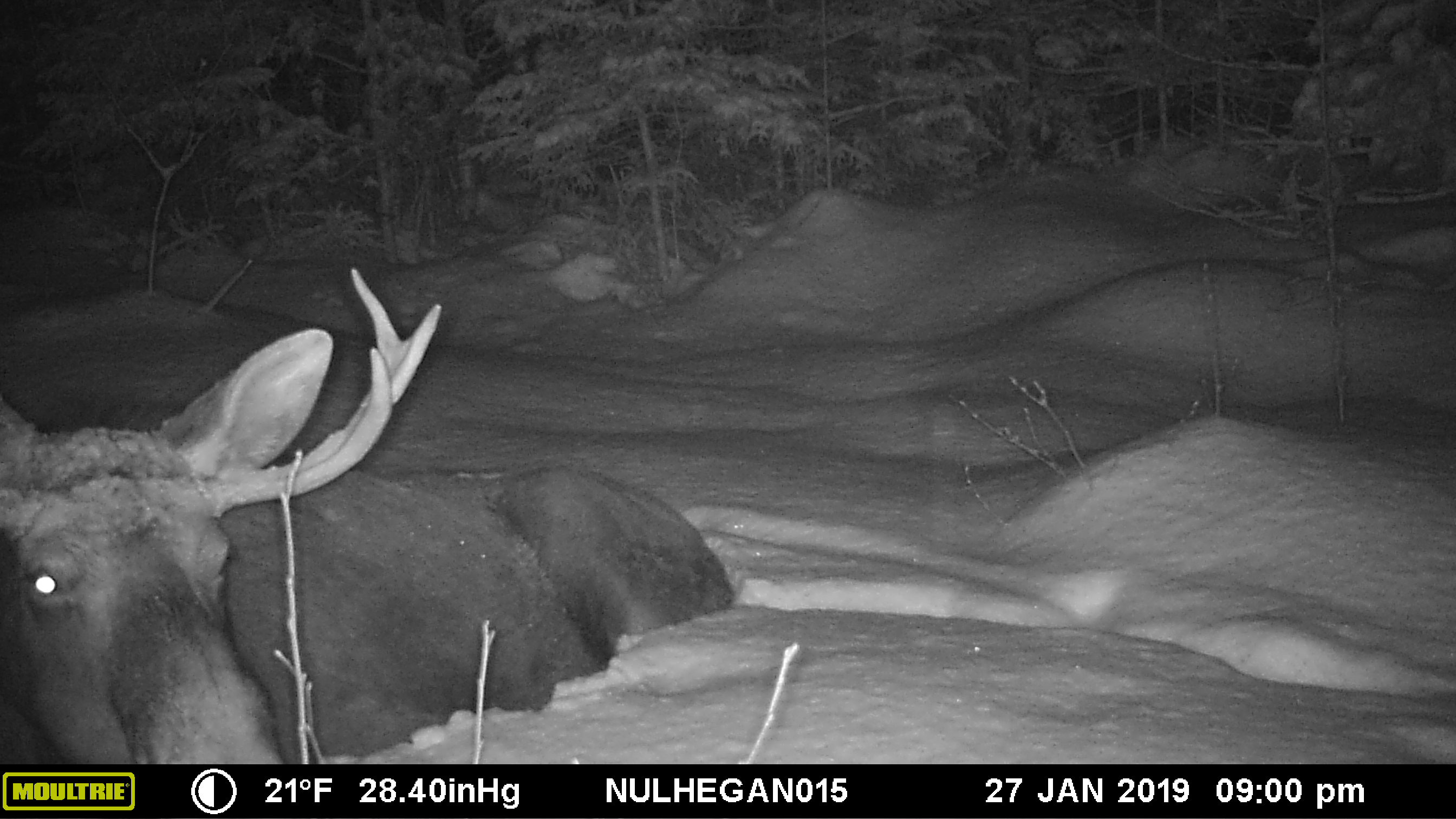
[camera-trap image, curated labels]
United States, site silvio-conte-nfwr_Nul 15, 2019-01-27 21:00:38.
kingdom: Animalia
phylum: Chordata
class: Mammalia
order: Artiodactyla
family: Cervidae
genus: Alces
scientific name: Alces alces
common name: moose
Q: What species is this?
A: Moose (Alces alces).